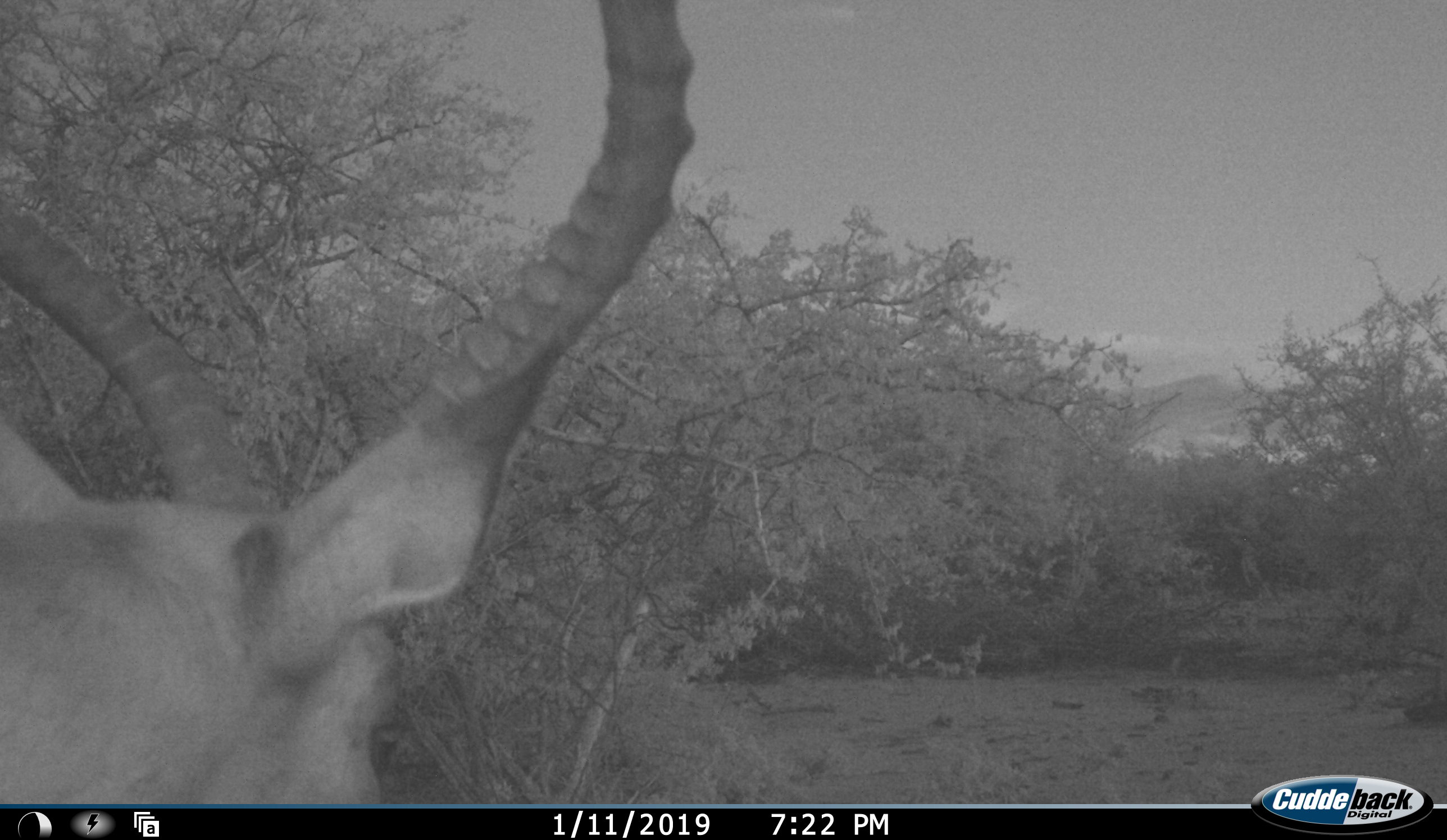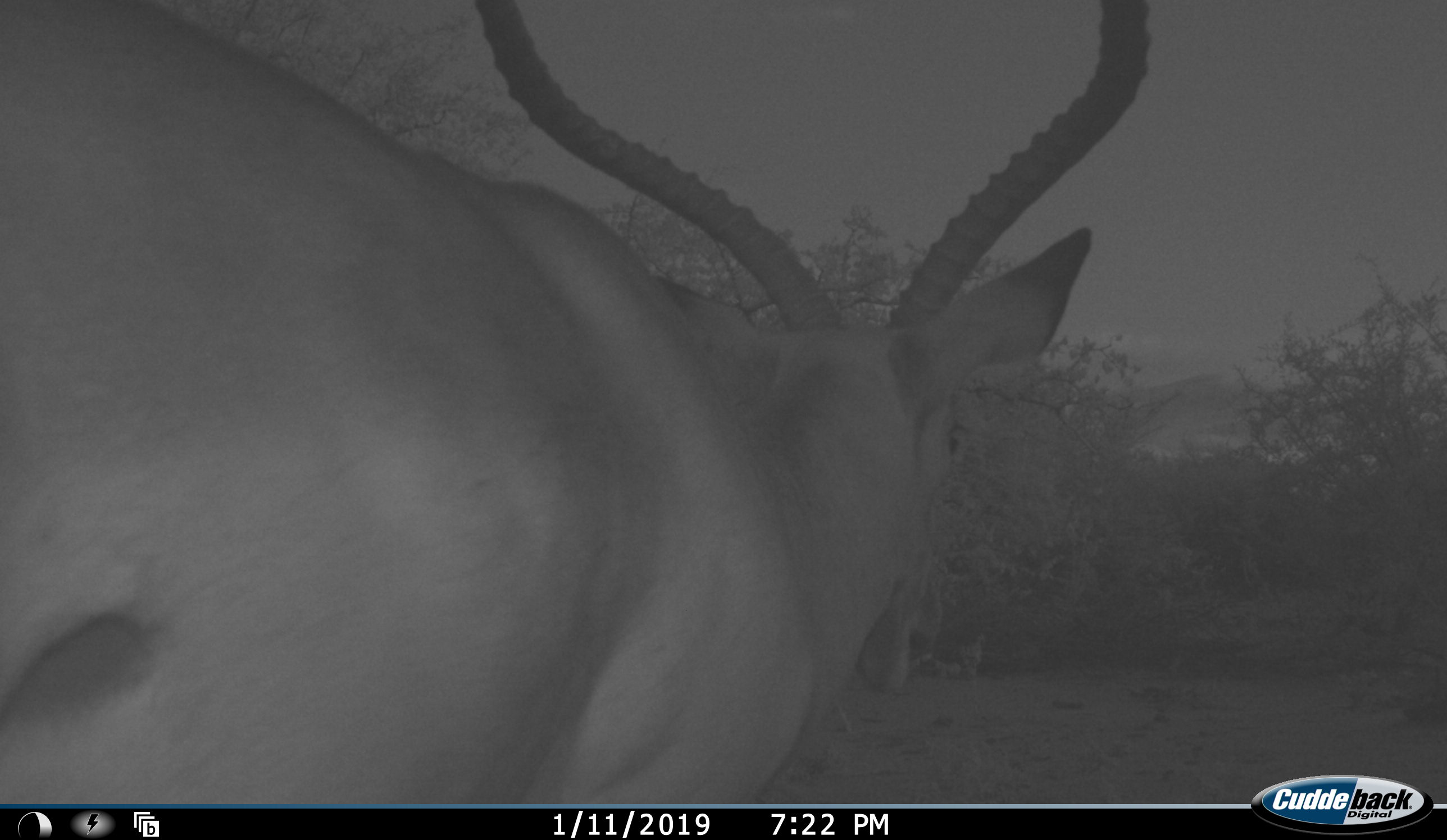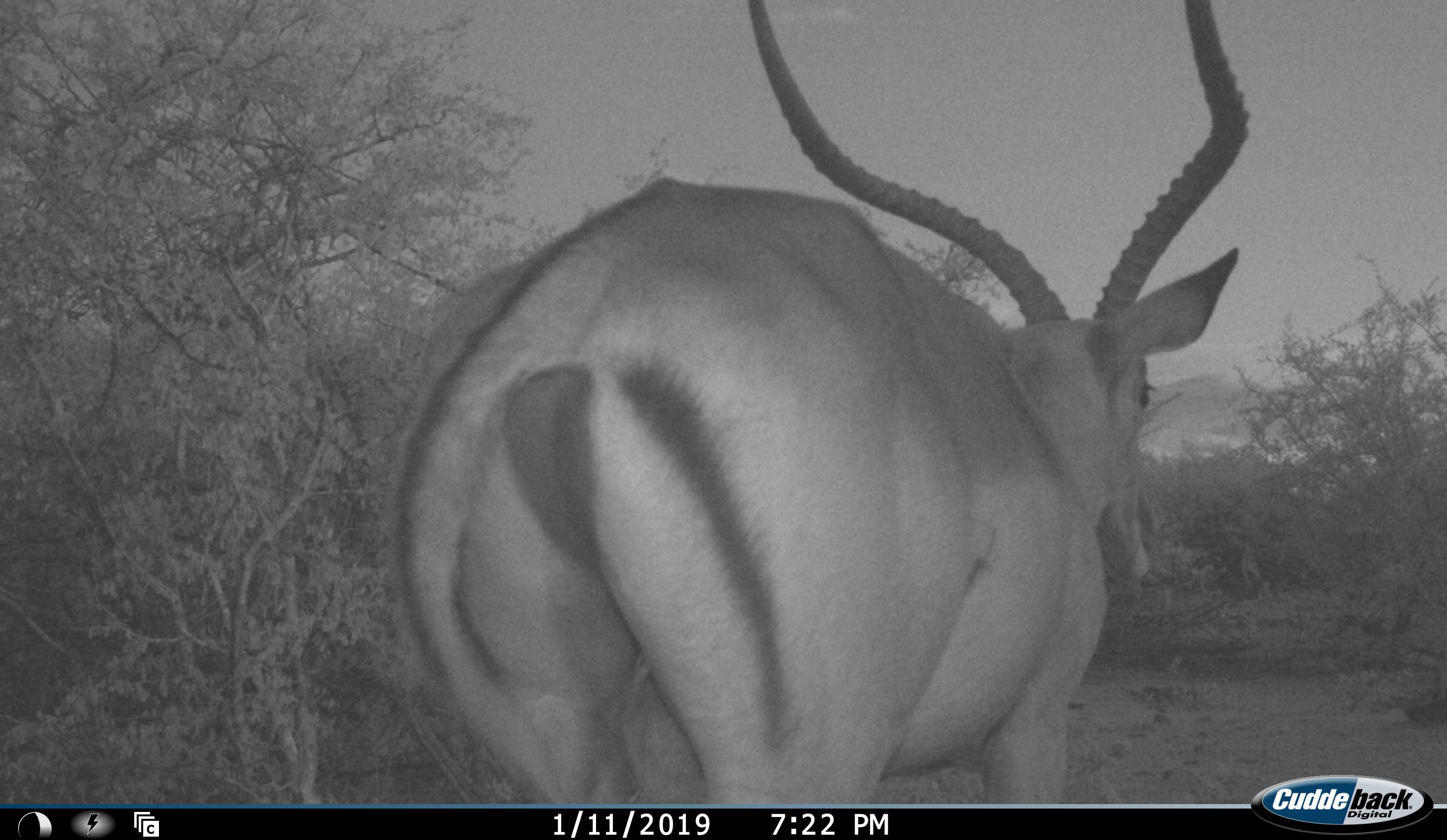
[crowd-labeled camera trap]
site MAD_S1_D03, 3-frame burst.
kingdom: Animalia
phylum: Chordata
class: Mammalia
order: Artiodactyla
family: Bovidae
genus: Aepyceros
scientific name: Aepyceros melampus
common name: impala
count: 1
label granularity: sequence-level